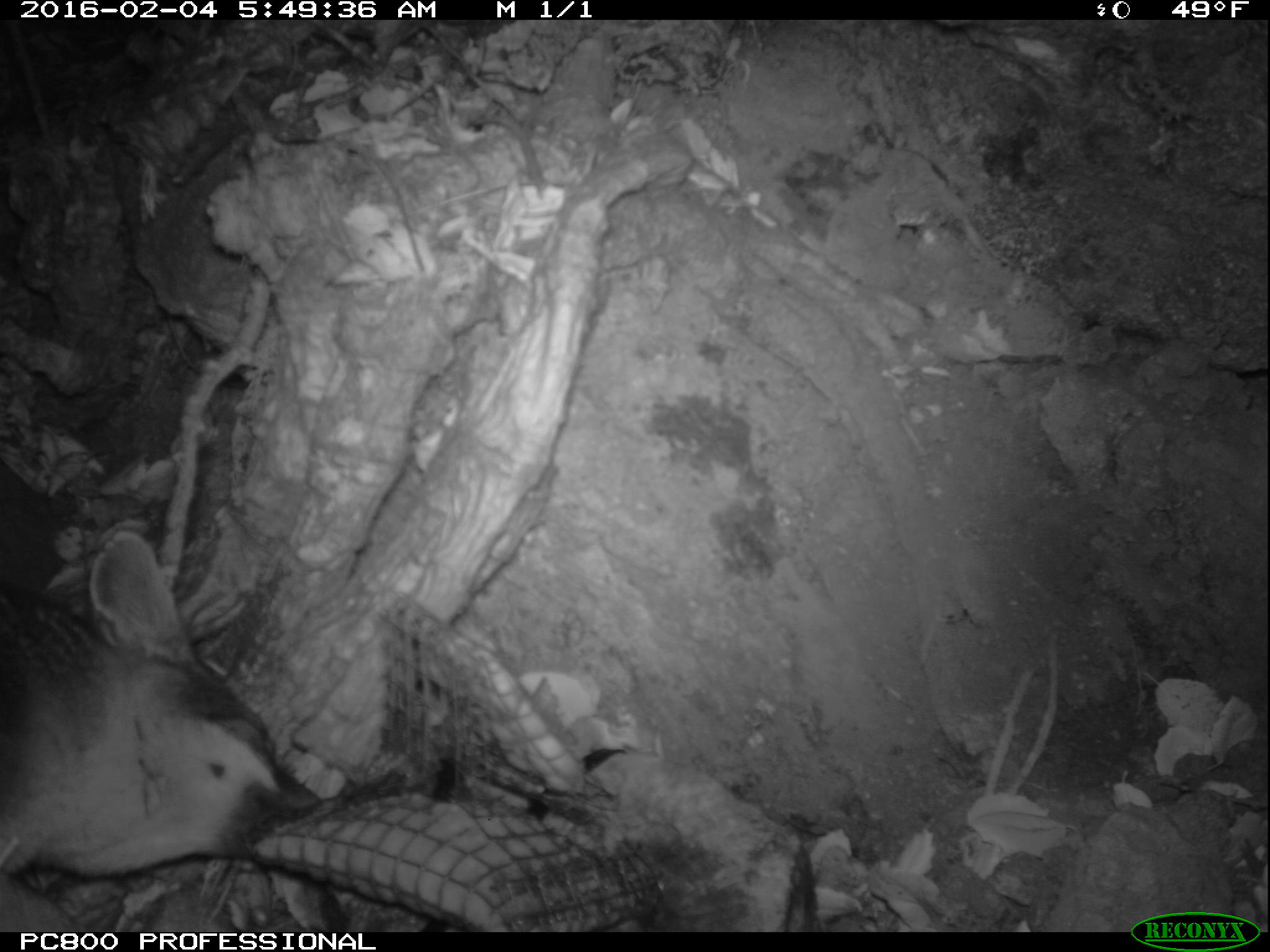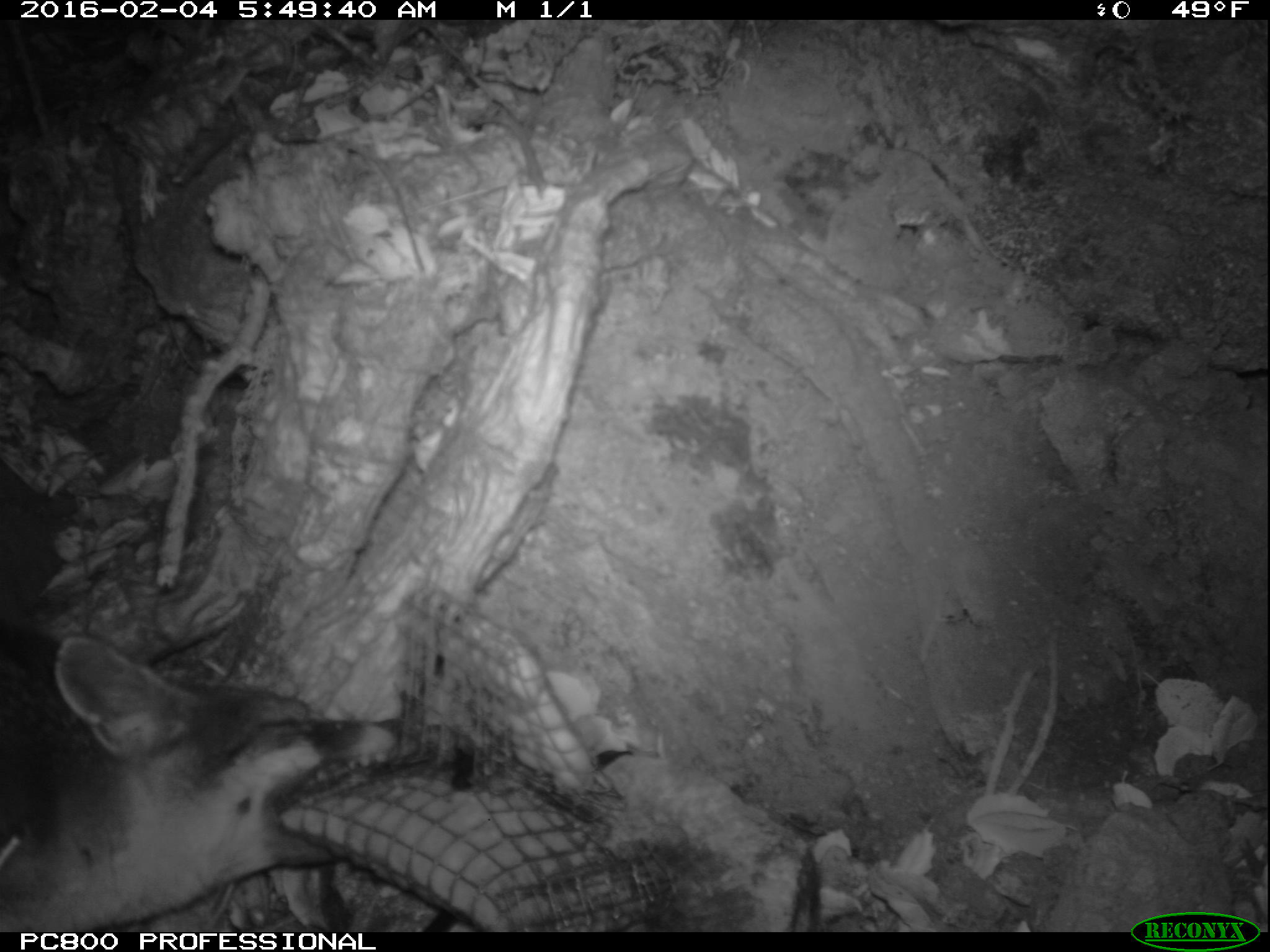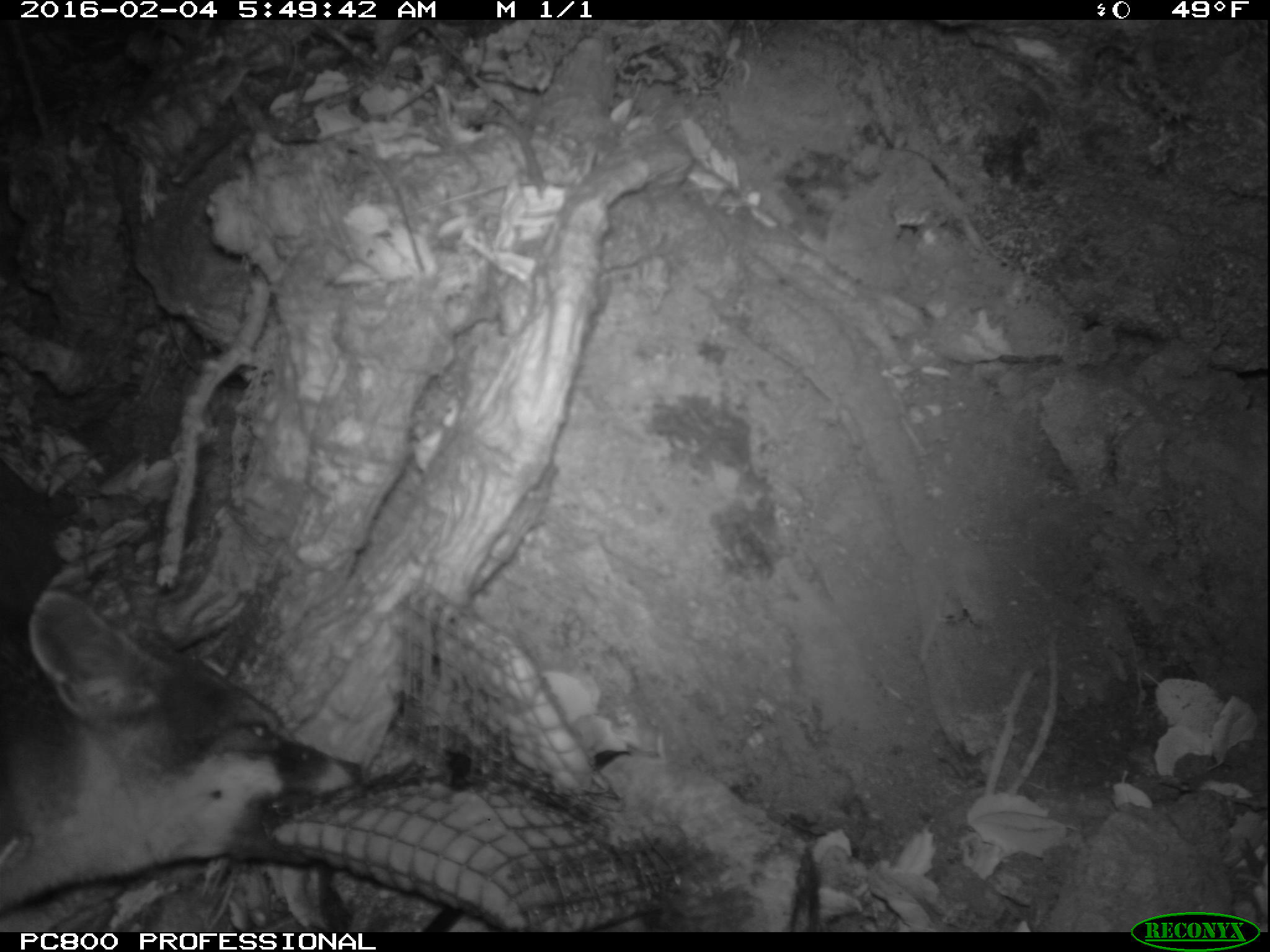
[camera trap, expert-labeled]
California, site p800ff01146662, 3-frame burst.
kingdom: Animalia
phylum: Chordata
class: Mammalia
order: Carnivora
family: Canidae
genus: Urocyon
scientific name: Urocyon littoralis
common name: island fox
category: fox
Fox (island fox) (Urocyon littoralis).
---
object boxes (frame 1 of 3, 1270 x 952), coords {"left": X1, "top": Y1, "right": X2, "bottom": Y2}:
fox: {"left": 0, "top": 529, "right": 322, "bottom": 932}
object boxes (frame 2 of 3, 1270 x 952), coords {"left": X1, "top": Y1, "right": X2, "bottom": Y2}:
fox: {"left": 0, "top": 624, "right": 404, "bottom": 932}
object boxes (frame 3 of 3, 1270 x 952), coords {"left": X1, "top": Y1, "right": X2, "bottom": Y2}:
fox: {"left": 0, "top": 585, "right": 365, "bottom": 921}